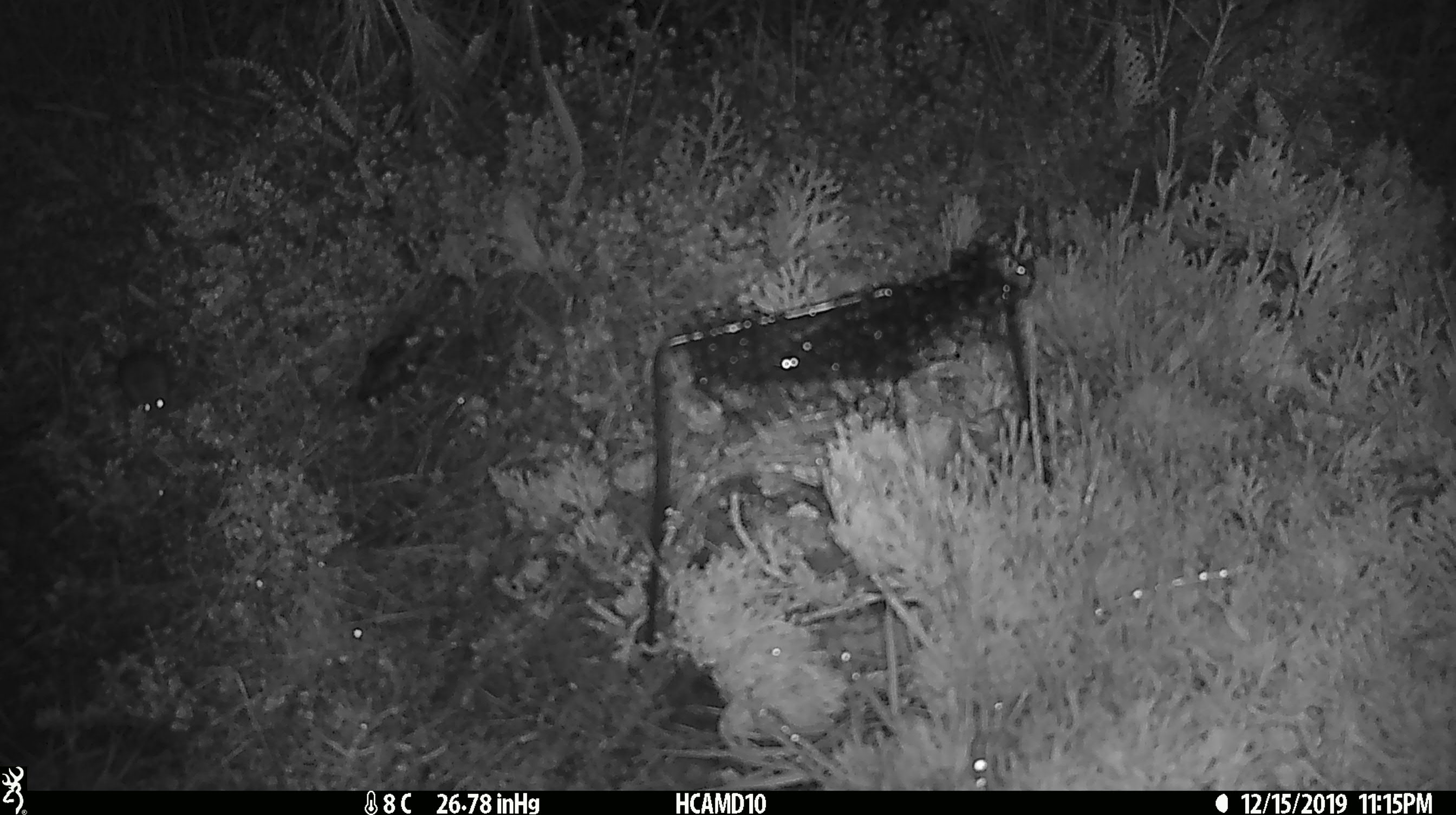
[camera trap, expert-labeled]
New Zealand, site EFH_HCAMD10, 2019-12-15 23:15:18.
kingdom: Animalia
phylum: Chordata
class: Mammalia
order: Rodentia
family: Muridae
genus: Mus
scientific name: Mus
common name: mouse